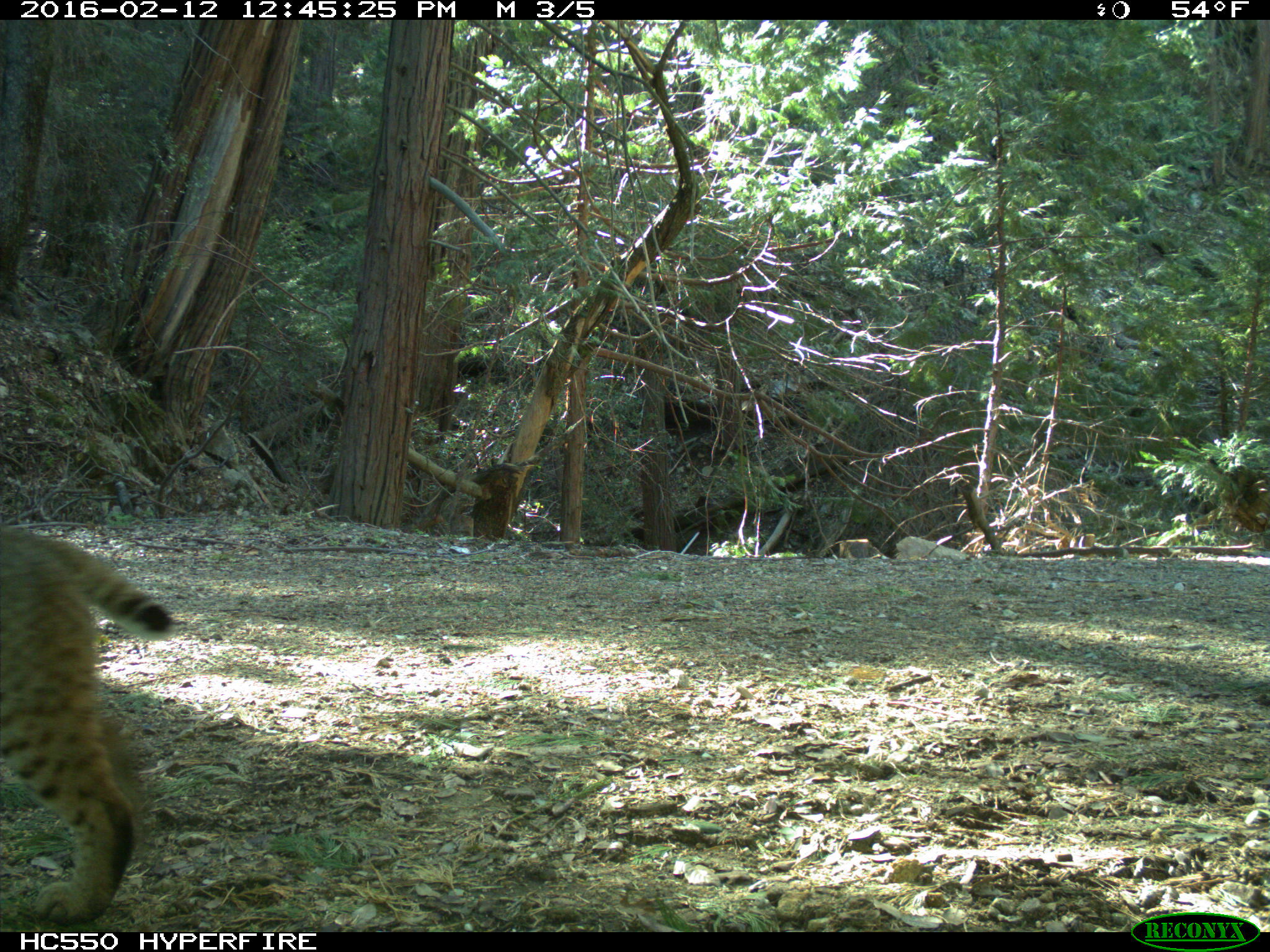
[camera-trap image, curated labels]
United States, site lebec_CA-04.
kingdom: Animalia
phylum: Chordata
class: Mammalia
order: Carnivora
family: Felidae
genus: Lynx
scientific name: Lynx rufus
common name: bobcat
Lynx rufus (bobcat).